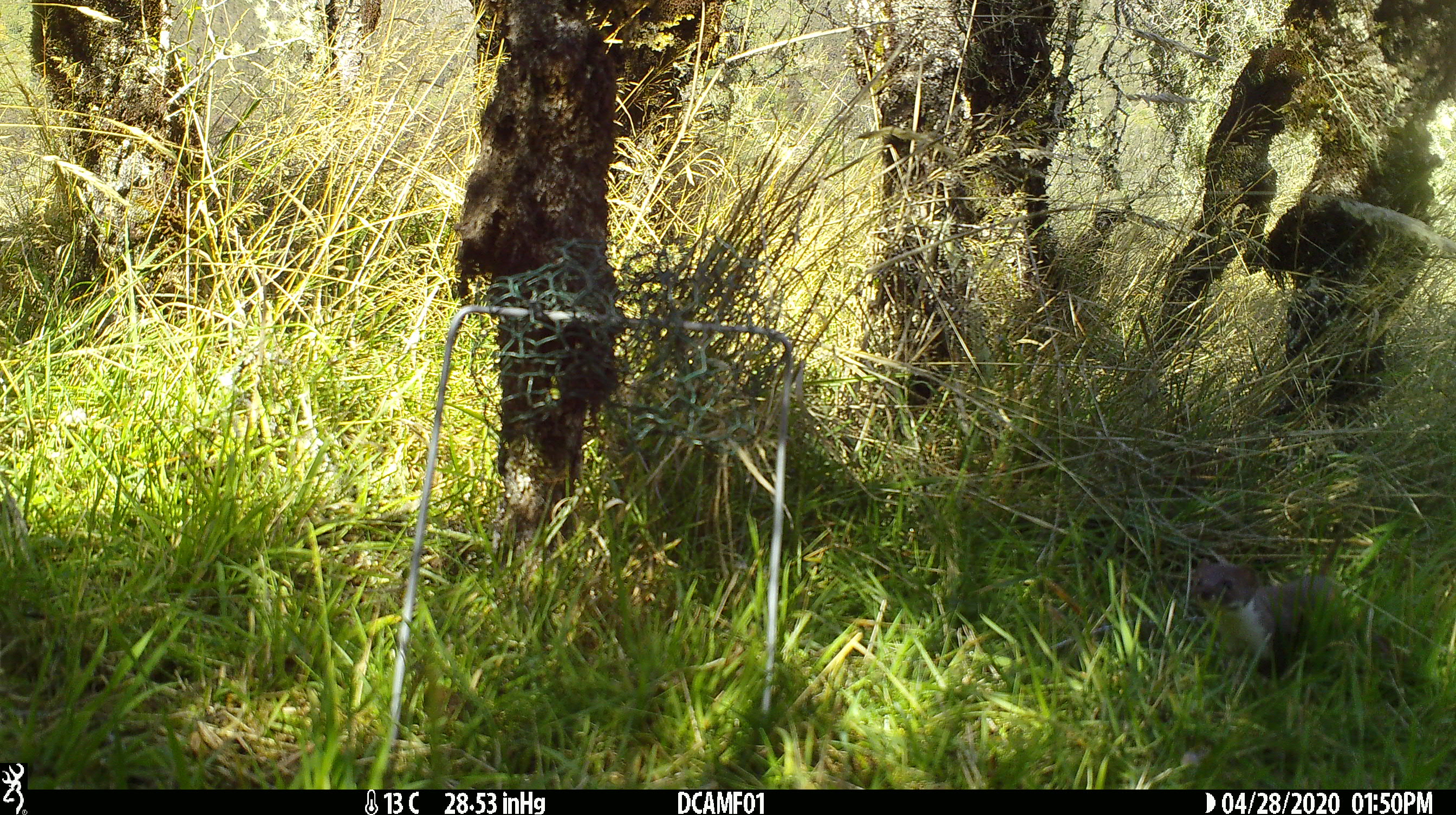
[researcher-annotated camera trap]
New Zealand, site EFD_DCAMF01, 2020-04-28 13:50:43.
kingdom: Animalia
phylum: Chordata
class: Mammalia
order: Carnivora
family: Mustelidae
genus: Mustela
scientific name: Mustela nivalis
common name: least weasel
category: weasel